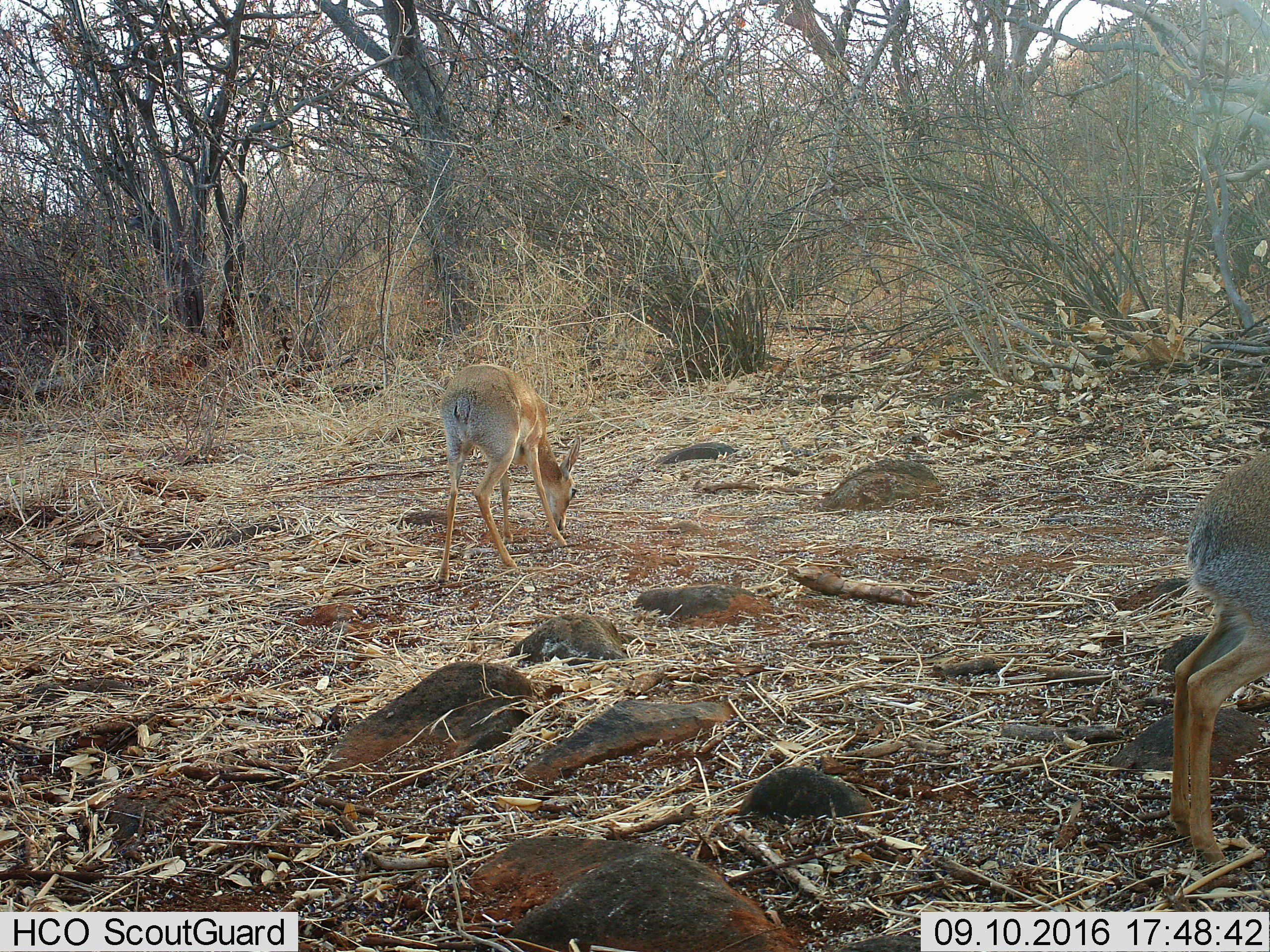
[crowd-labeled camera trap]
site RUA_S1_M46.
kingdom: Animalia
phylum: Chordata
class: Mammalia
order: Artiodactyla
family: Bovidae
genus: Madoqua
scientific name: Madoqua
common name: dik-dik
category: dikdik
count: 2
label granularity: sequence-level